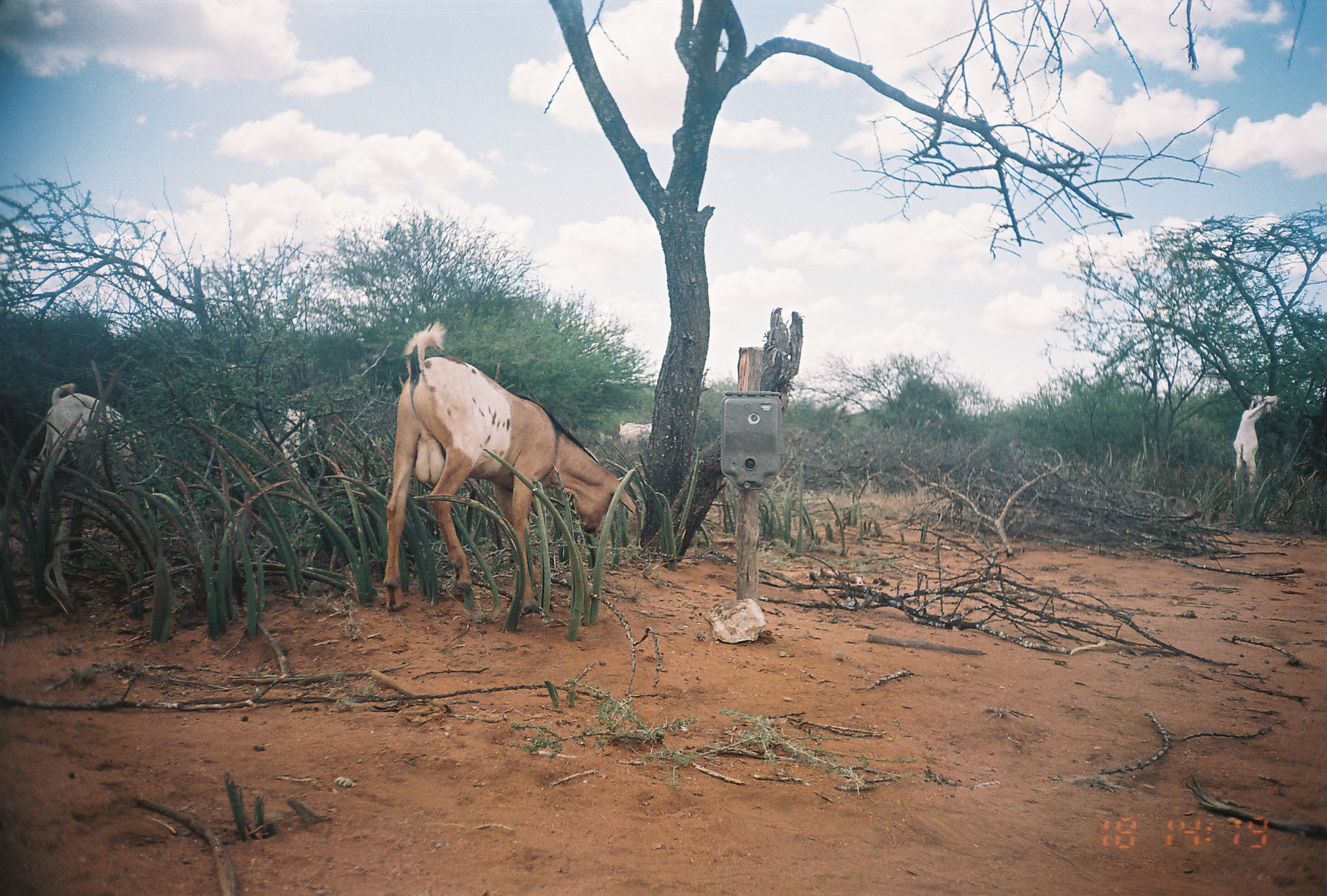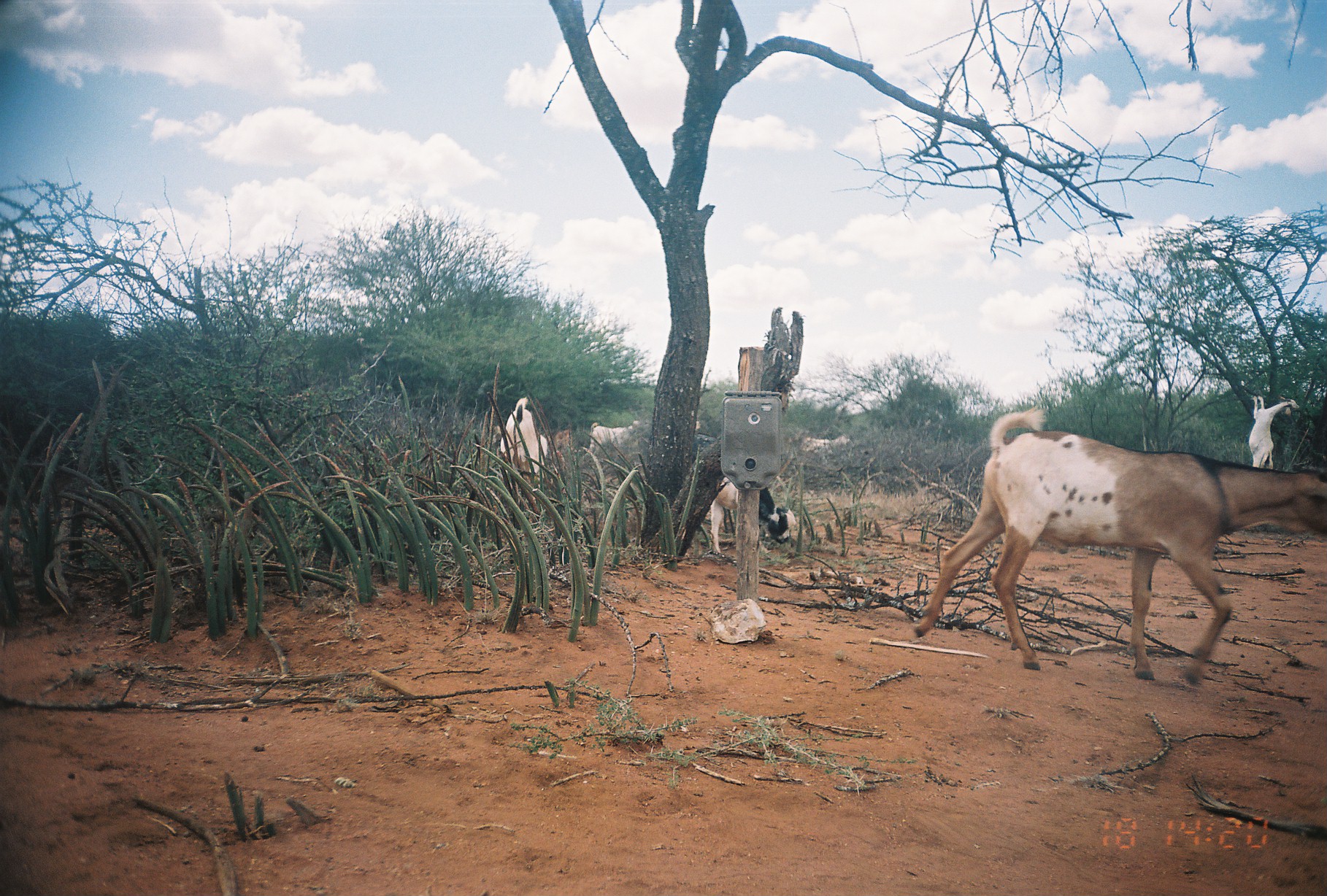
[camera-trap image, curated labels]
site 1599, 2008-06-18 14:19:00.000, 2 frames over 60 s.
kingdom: Animalia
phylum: Chordata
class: Mammalia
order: Artiodactyla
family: Bovidae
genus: Capra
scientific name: Capra aegagrus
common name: wild goat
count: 6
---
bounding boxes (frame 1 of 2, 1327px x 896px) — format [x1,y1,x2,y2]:
capra aegagrus: [381,320,636,611]; [27,382,146,485]; [250,408,322,476]; [1233,393,1280,492]; [619,420,652,450]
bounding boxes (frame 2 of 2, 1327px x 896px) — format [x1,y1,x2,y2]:
capra aegagrus: [912,405,1327,687]; [709,477,797,554]; [500,397,548,492]; [1248,395,1299,469]; [590,419,643,462]; [799,435,849,457]